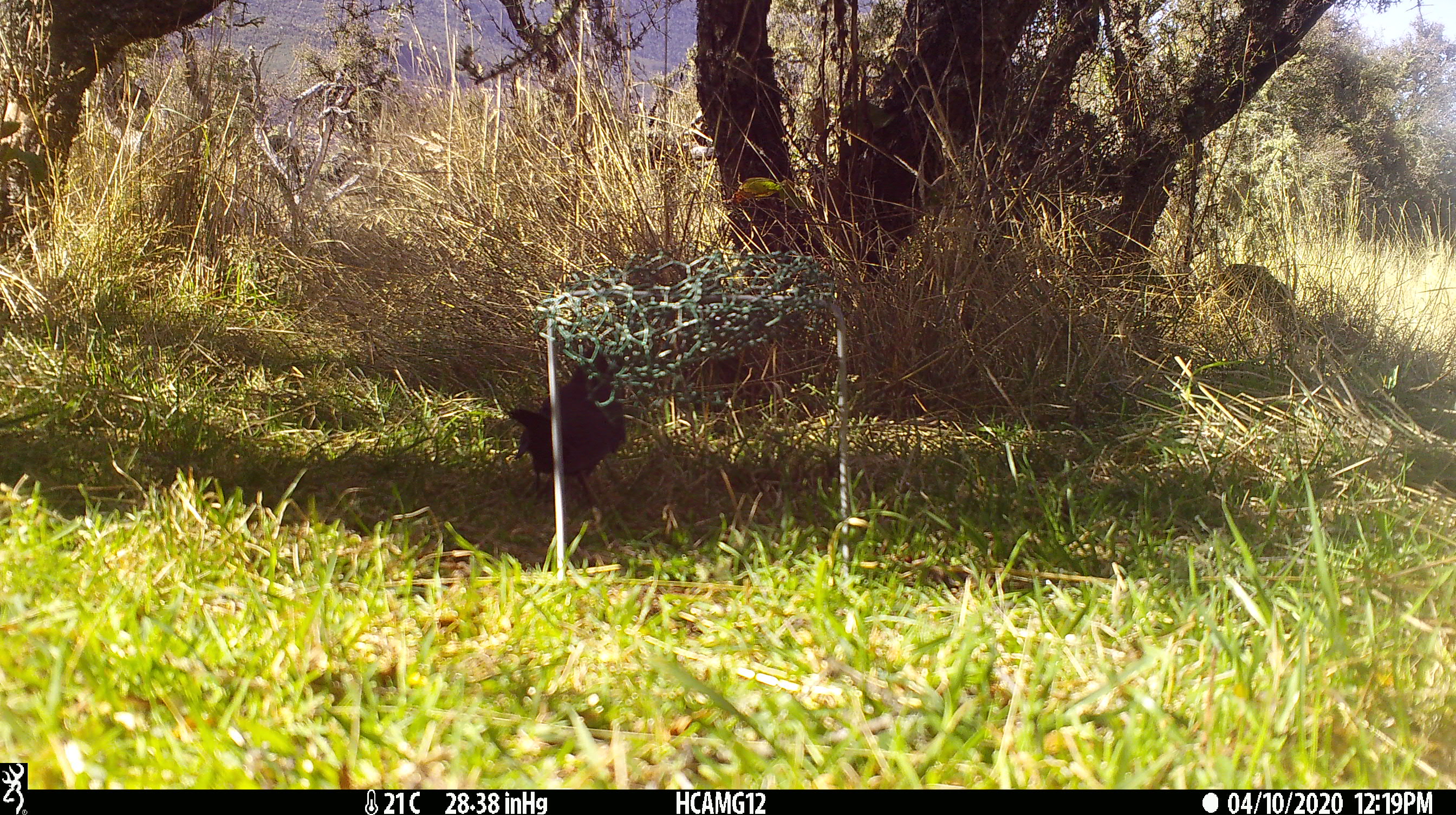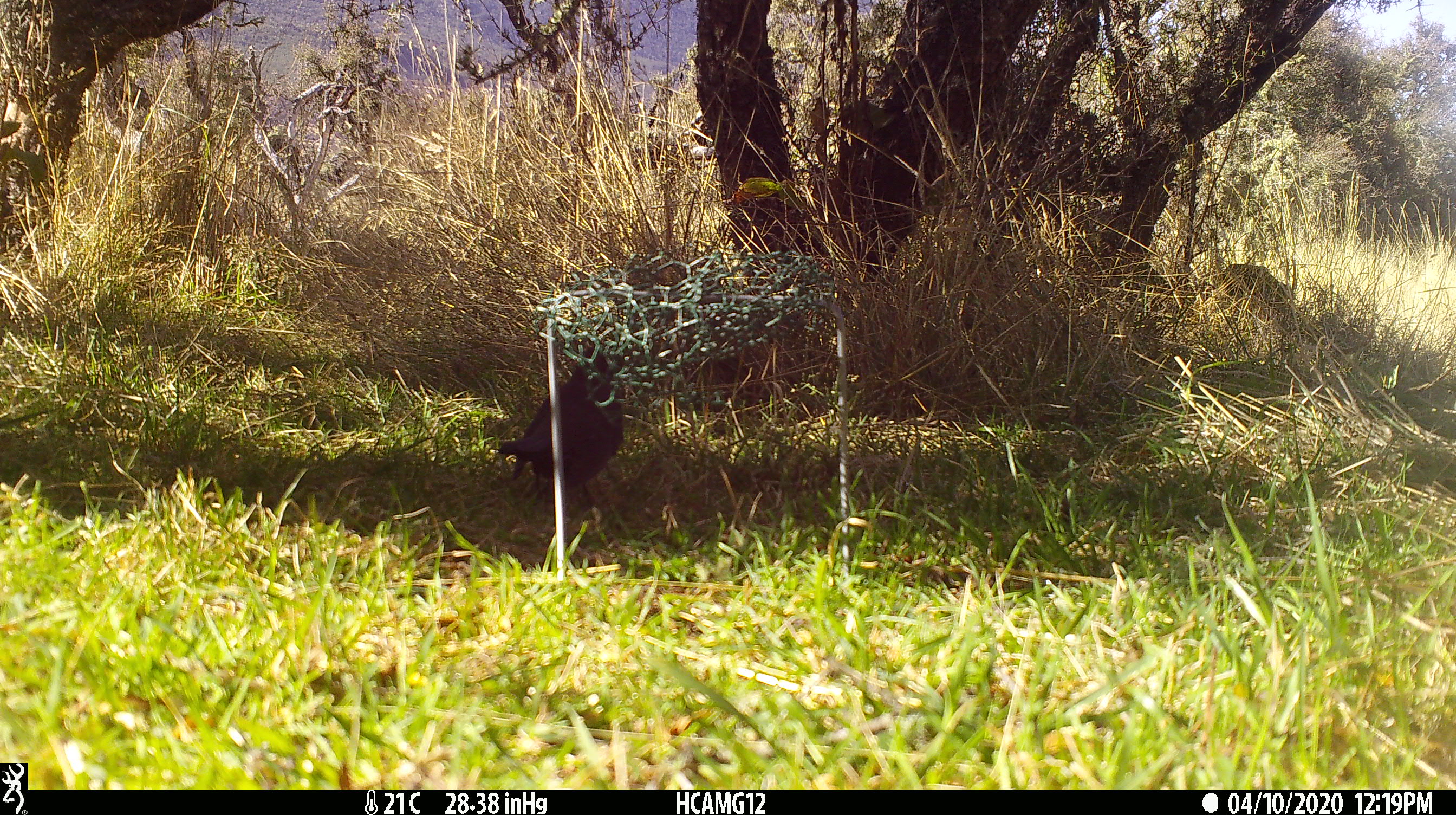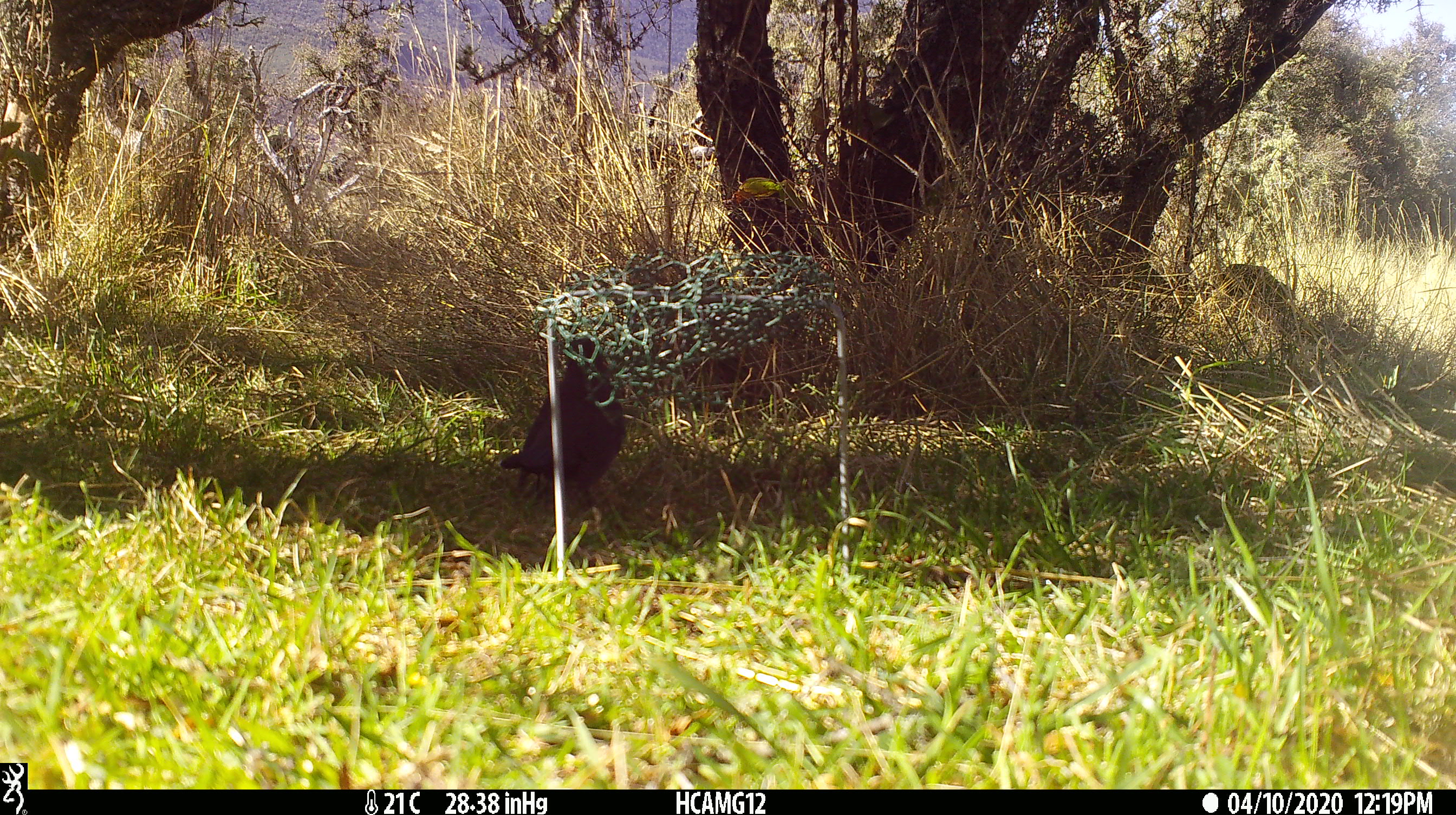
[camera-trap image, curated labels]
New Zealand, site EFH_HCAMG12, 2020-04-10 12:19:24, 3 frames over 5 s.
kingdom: Animalia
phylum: Chordata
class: Aves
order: Passeriformes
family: Turdidae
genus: Turdus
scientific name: Turdus merula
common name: eurasian blackbird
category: blackbird